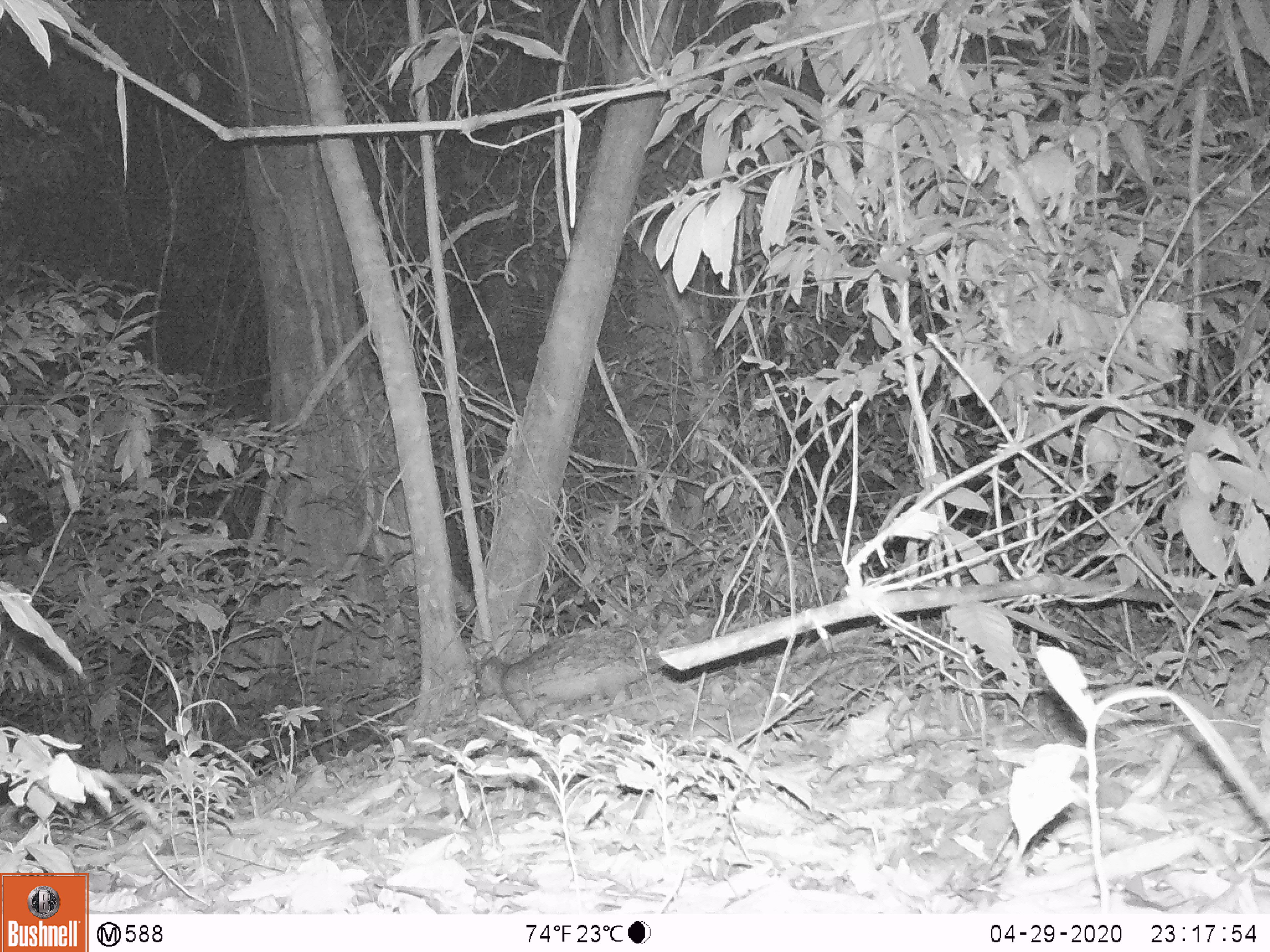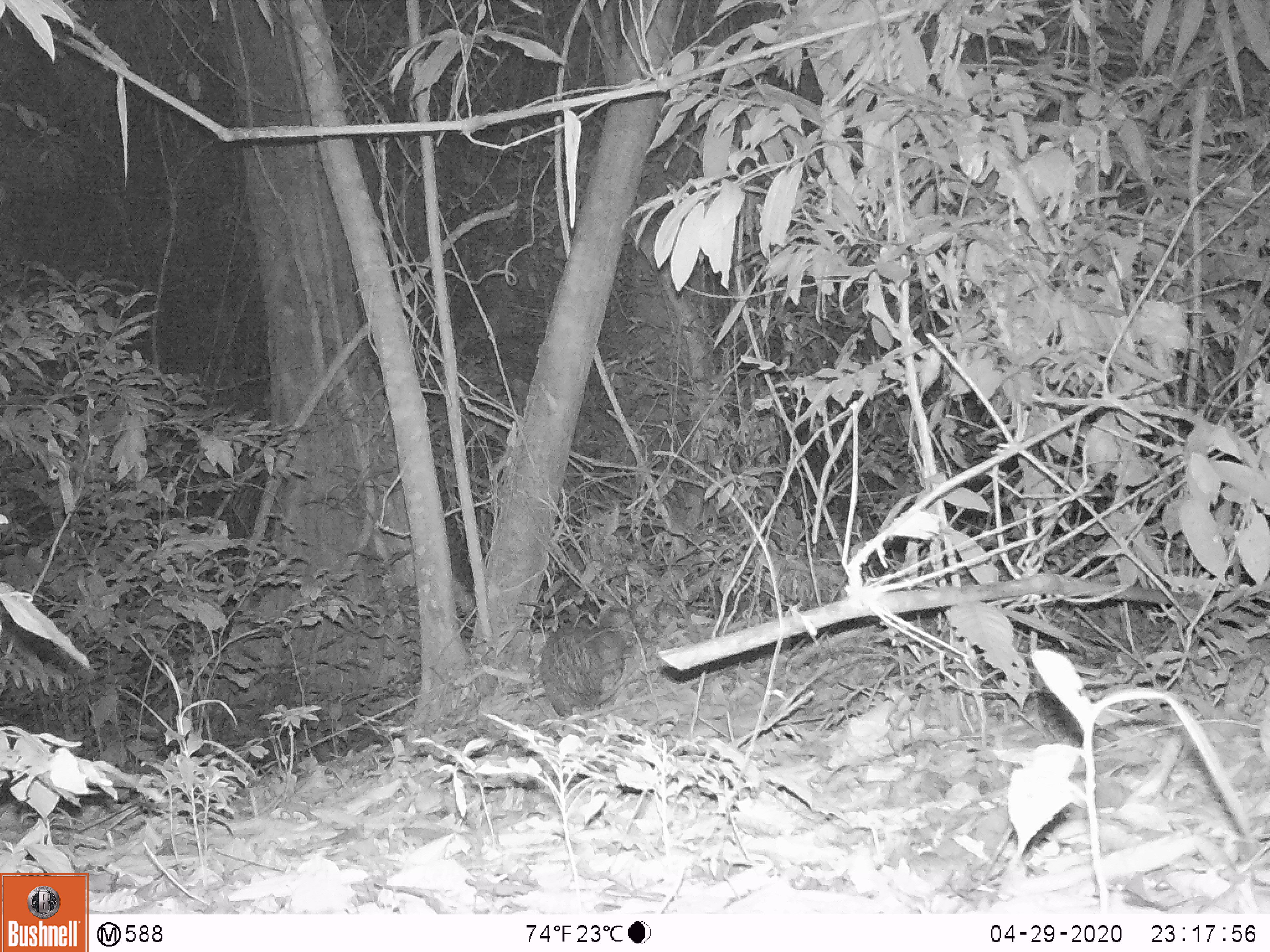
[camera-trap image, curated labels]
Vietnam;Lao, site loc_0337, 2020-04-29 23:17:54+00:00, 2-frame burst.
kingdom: Animalia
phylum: Chordata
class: Mammalia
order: Rodentia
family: Hystricidae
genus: Atherurus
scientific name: Atherurus macrourus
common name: asiatic brush-tailed porcupine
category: asiatic brush tailed porcupine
Asiatic brush tailed porcupine (asiatic brush-tailed porcupine) (Atherurus macrourus). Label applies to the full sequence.